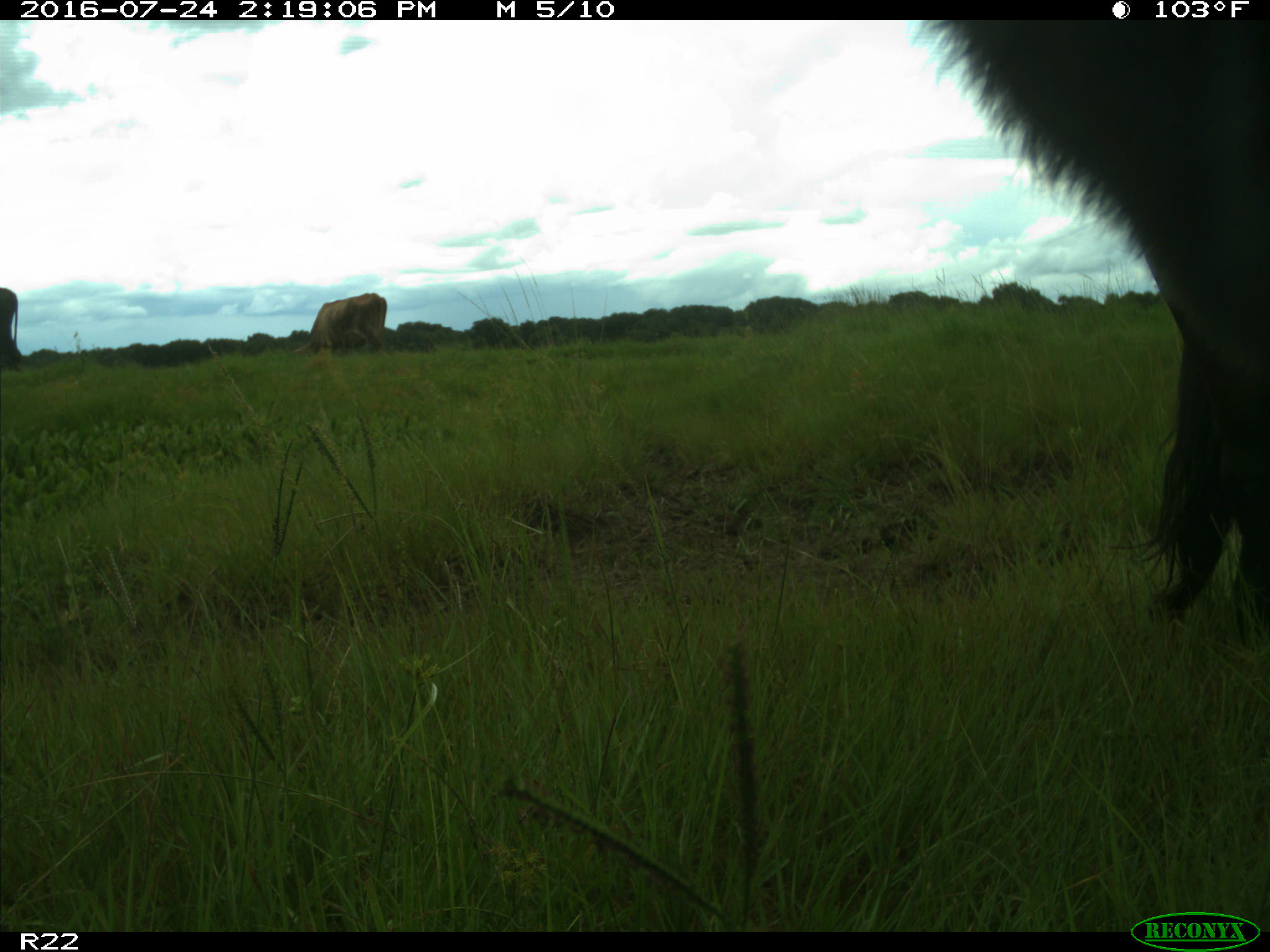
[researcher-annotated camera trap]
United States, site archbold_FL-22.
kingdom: Animalia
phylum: Chordata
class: Mammalia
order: Artiodactyla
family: Bovidae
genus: Bos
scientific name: Bos taurus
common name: domestic cow